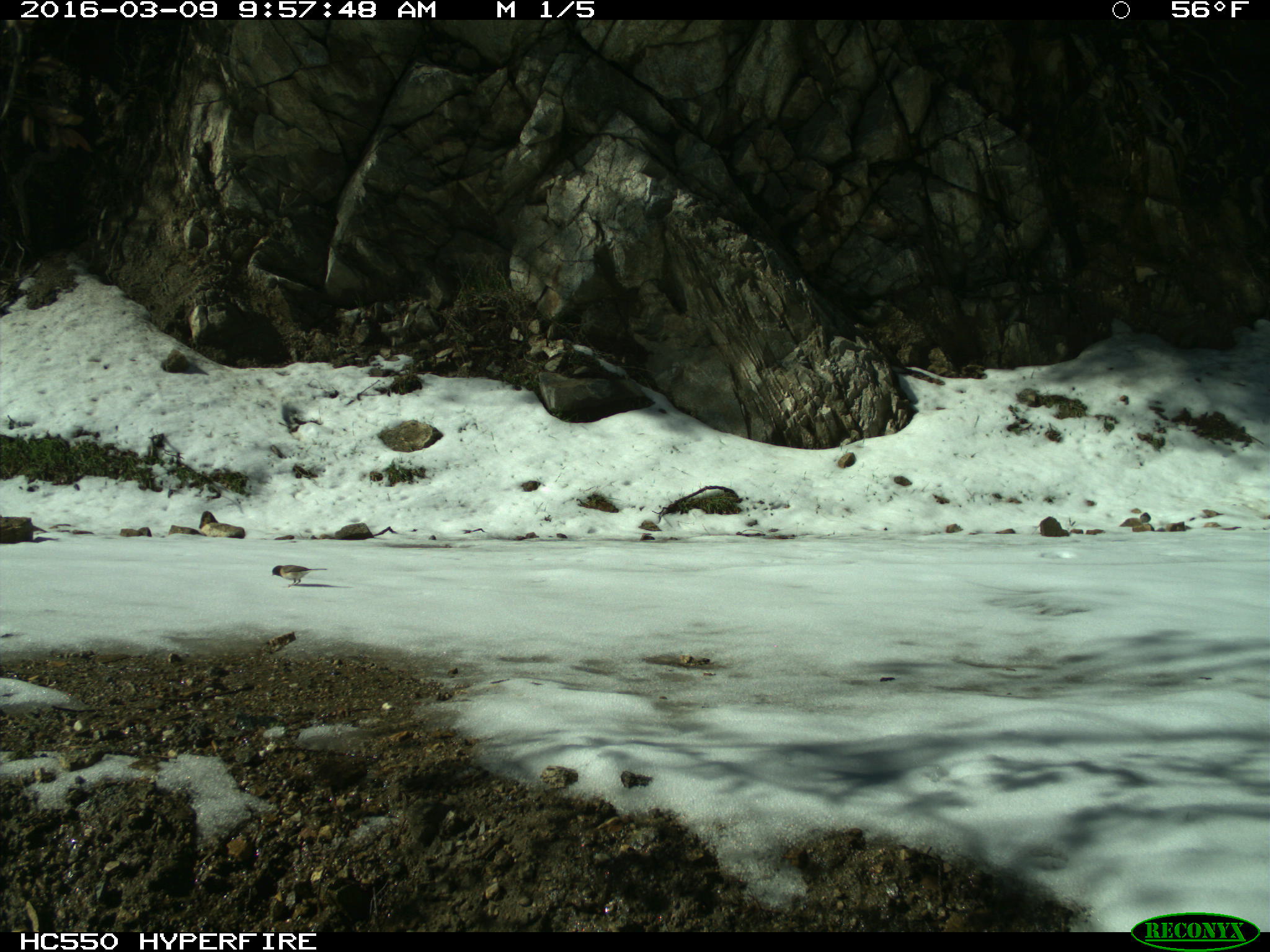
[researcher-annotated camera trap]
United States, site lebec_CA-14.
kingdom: Animalia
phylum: Chordata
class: Aves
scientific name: Aves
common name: birds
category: unidentified bird